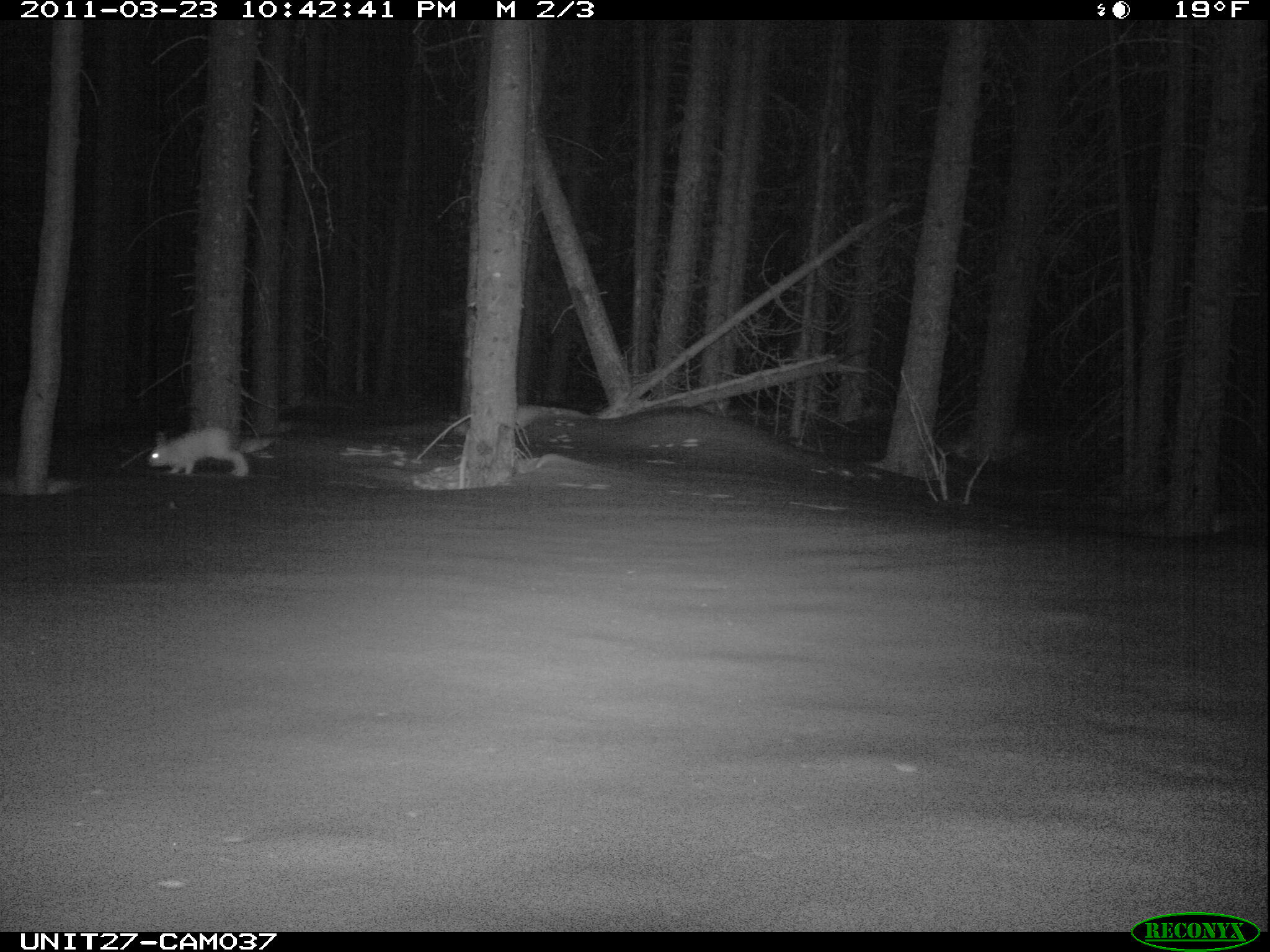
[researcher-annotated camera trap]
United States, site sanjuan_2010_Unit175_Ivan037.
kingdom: Animalia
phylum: Chordata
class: Mammalia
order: Lagomorpha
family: Leporidae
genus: Lepus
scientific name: Lepus americanus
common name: snowshoe hare